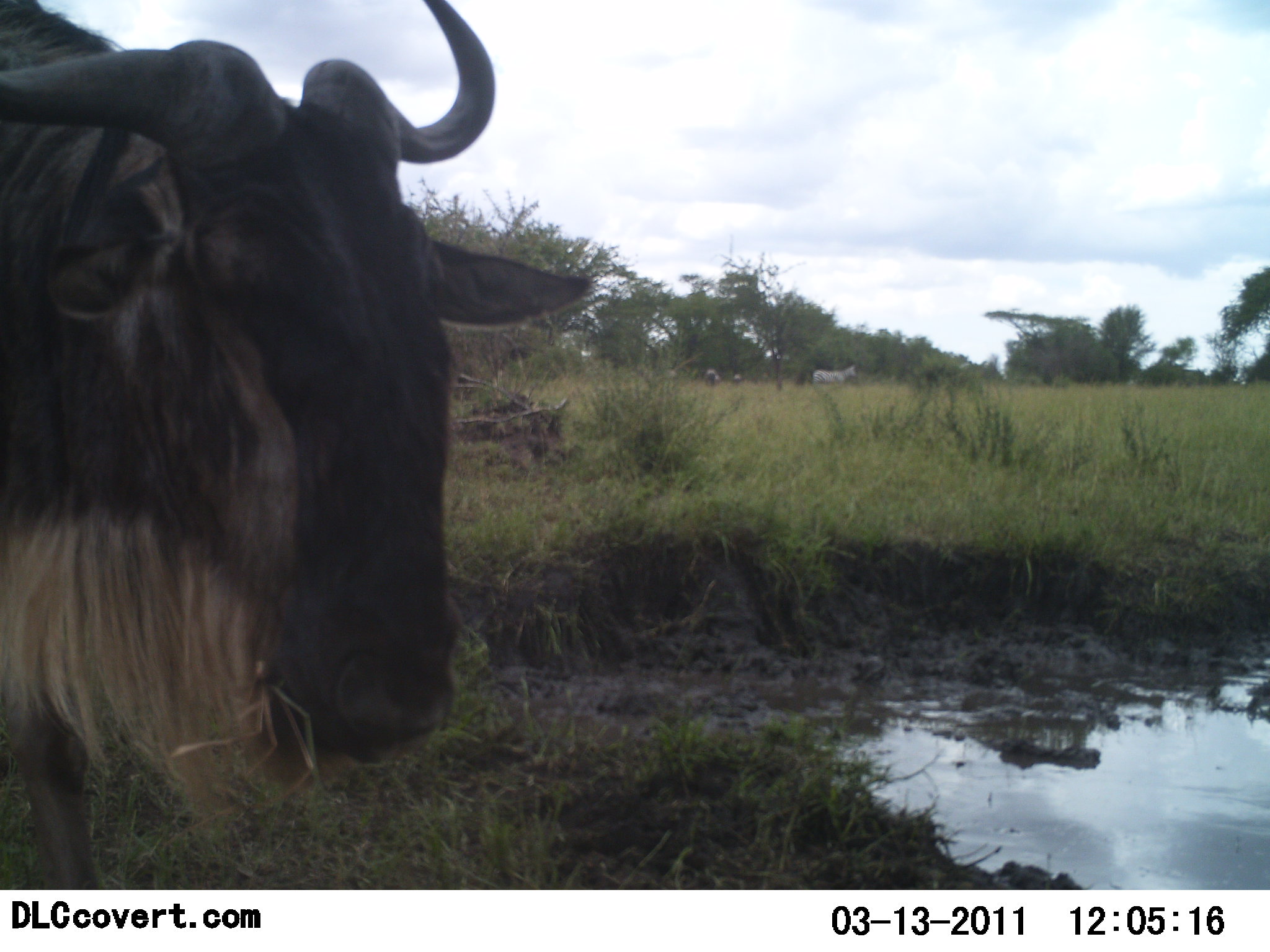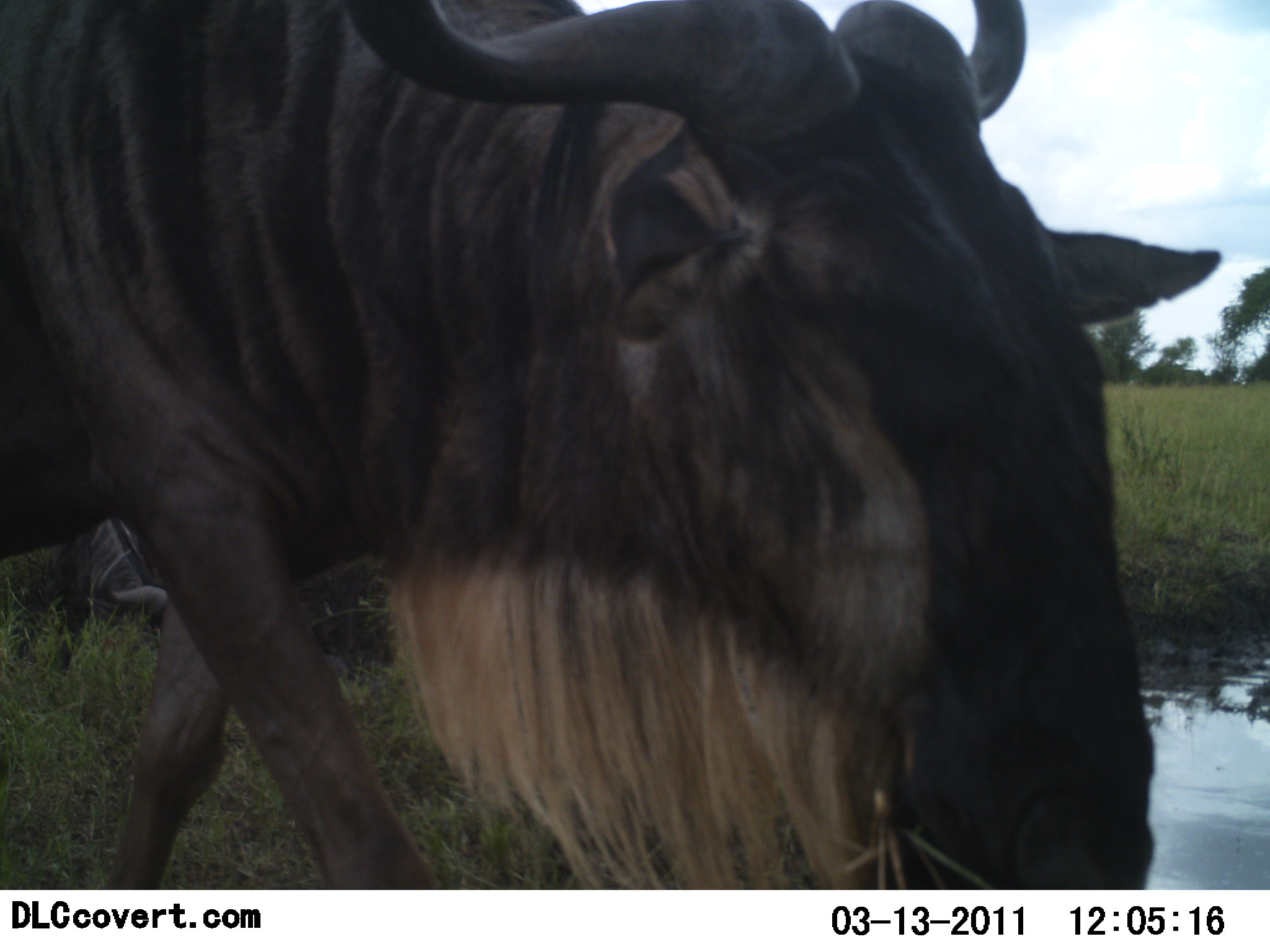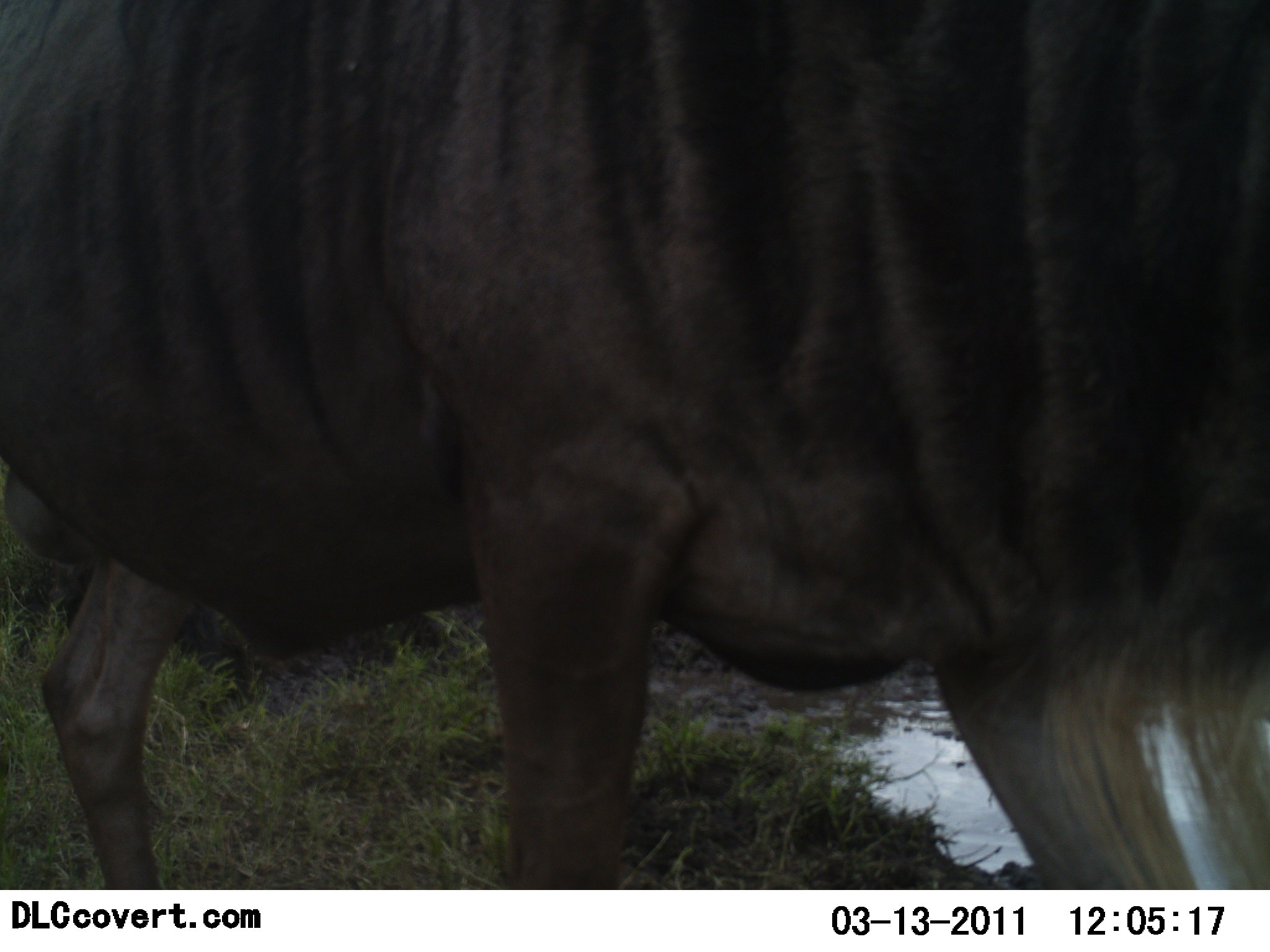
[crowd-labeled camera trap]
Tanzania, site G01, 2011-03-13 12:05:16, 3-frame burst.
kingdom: Animalia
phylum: Chordata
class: Mammalia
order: Artiodactyla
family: Bovidae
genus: Connochaetes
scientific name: Connochaetes taurinus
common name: blue wildebeest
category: wildebeest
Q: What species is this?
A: Wildebeest (blue wildebeest) (Connochaetes taurinus).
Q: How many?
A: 2.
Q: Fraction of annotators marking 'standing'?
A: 16%.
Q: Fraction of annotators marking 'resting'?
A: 11%.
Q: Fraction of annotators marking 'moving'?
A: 84%.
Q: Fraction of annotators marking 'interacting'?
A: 0%.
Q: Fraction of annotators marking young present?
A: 0%.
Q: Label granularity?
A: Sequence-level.